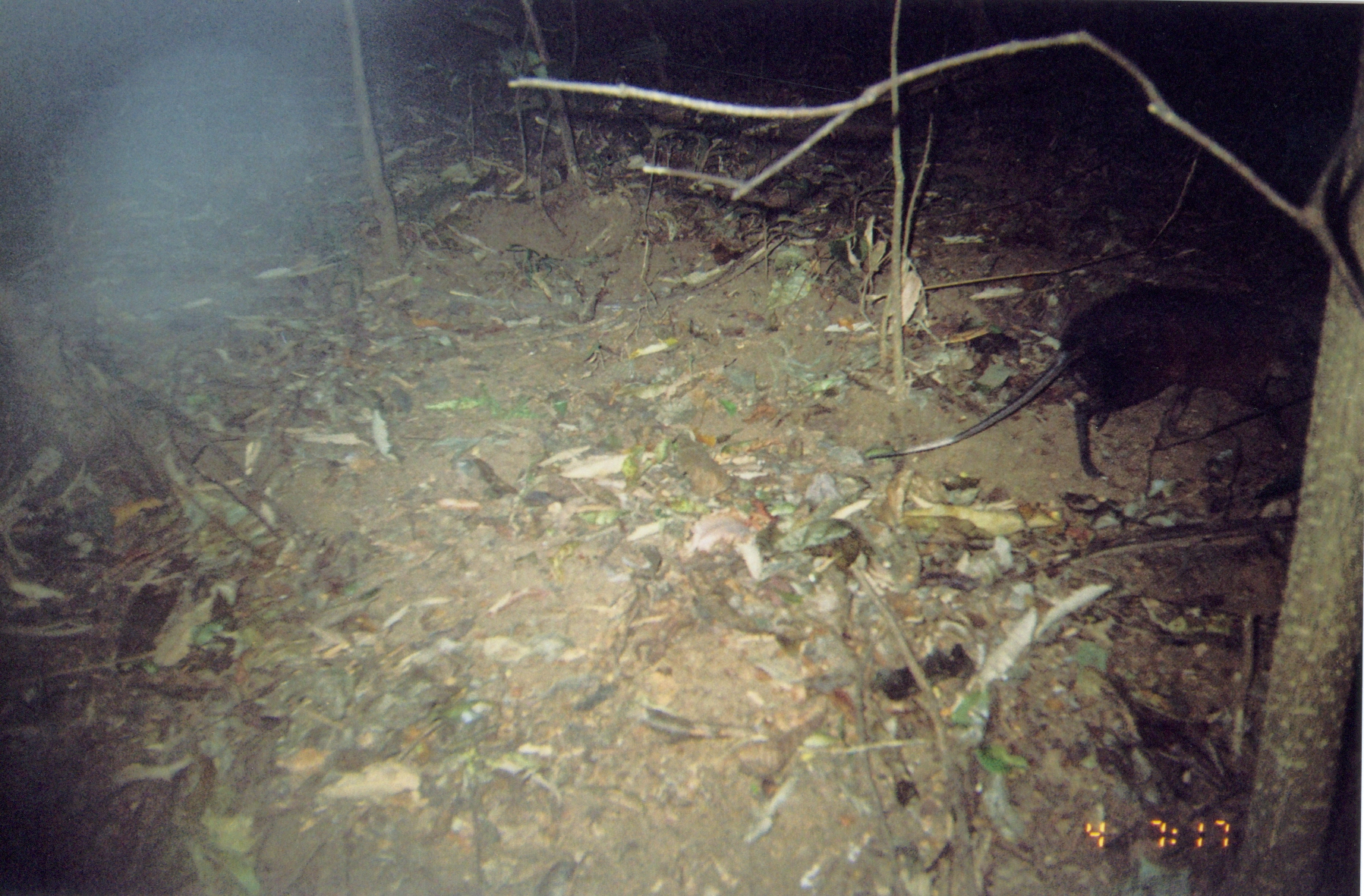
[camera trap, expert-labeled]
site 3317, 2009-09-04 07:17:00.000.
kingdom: Animalia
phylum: Chordata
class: Mammalia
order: Macroscelidea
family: Macroscelididae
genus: Rhynchocyon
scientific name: Rhynchocyon udzungwensis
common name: grey-faced sengi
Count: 1.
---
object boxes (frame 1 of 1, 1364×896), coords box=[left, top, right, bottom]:
rhynchocyon udzungwensis: box=[863, 279, 1321, 478]